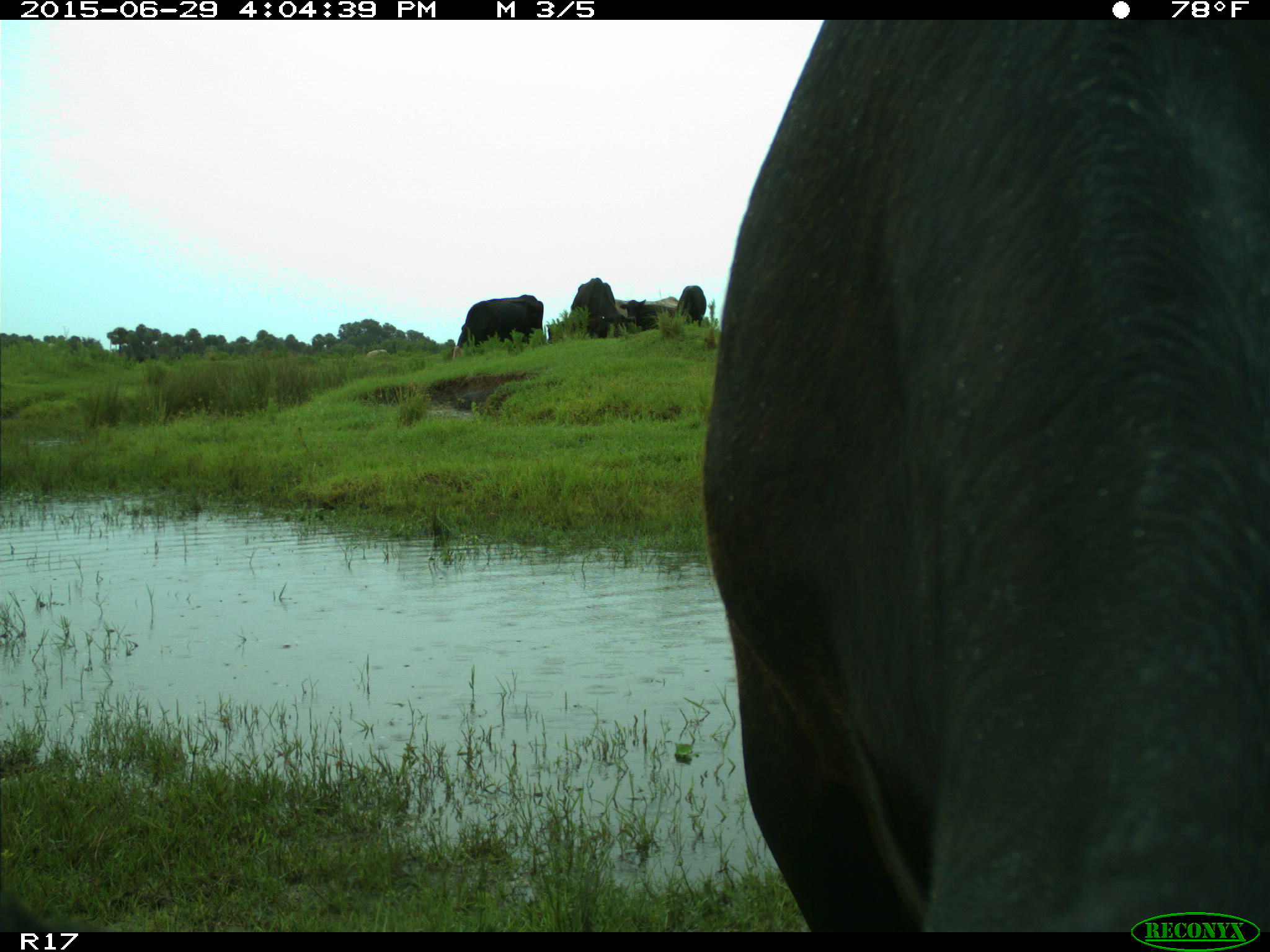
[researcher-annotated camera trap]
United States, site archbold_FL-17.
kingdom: Animalia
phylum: Chordata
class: Mammalia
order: Artiodactyla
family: Bovidae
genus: Bos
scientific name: Bos taurus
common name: domestic cow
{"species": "Bos taurus (domestic cow)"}